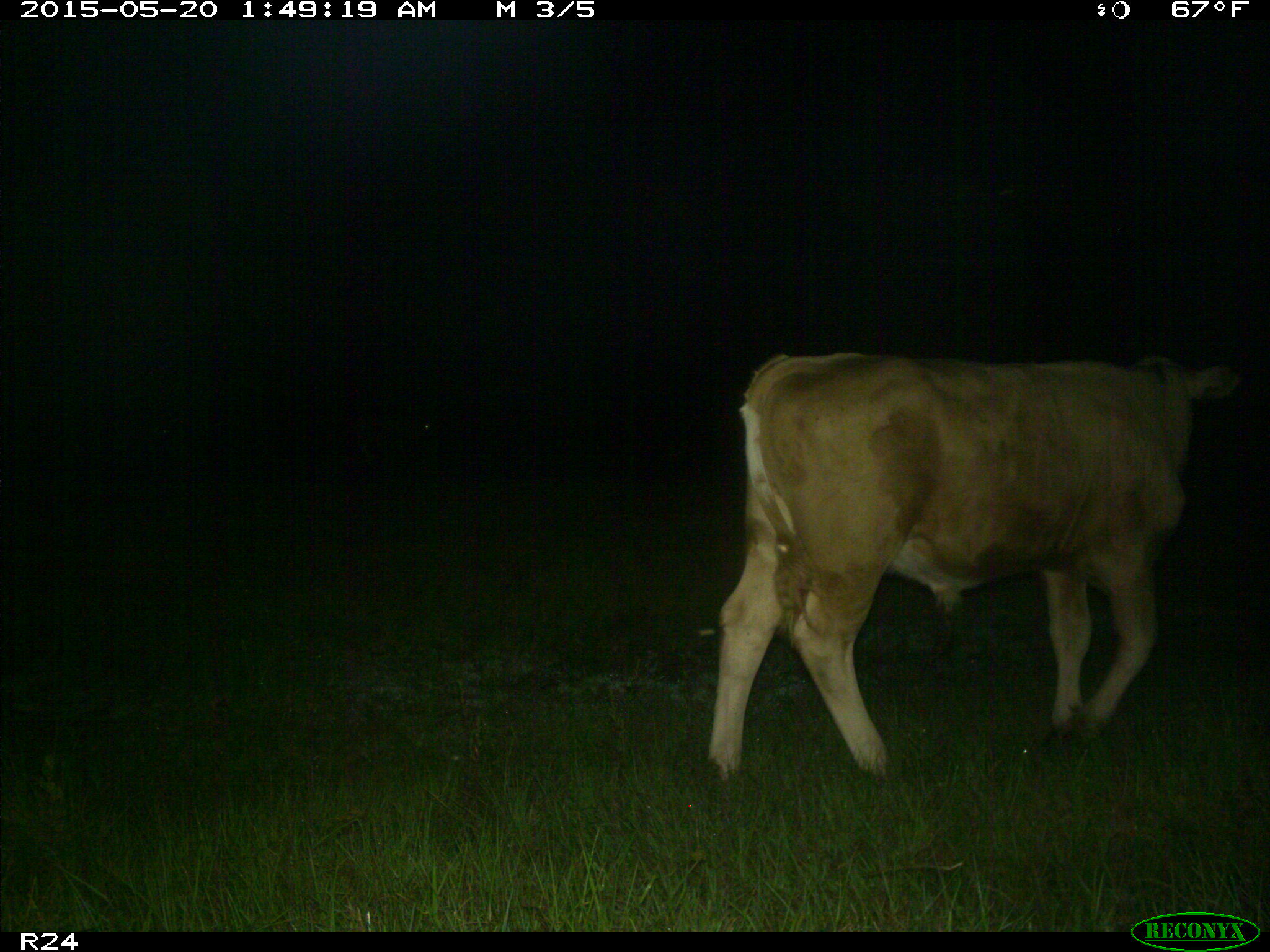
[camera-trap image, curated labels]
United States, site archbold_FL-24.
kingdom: Animalia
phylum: Chordata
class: Mammalia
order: Artiodactyla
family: Bovidae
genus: Bos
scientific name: Bos taurus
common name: domestic cow